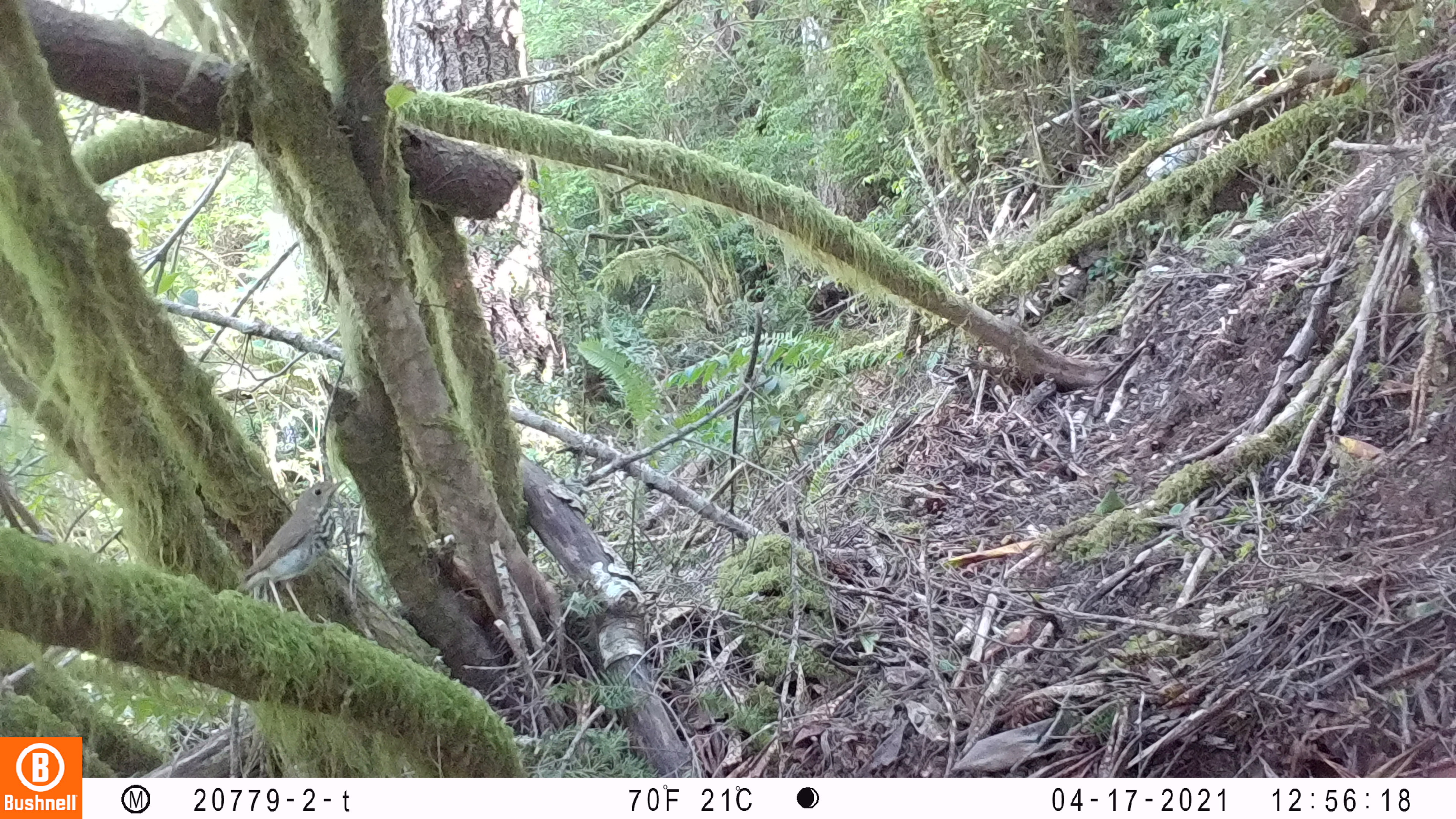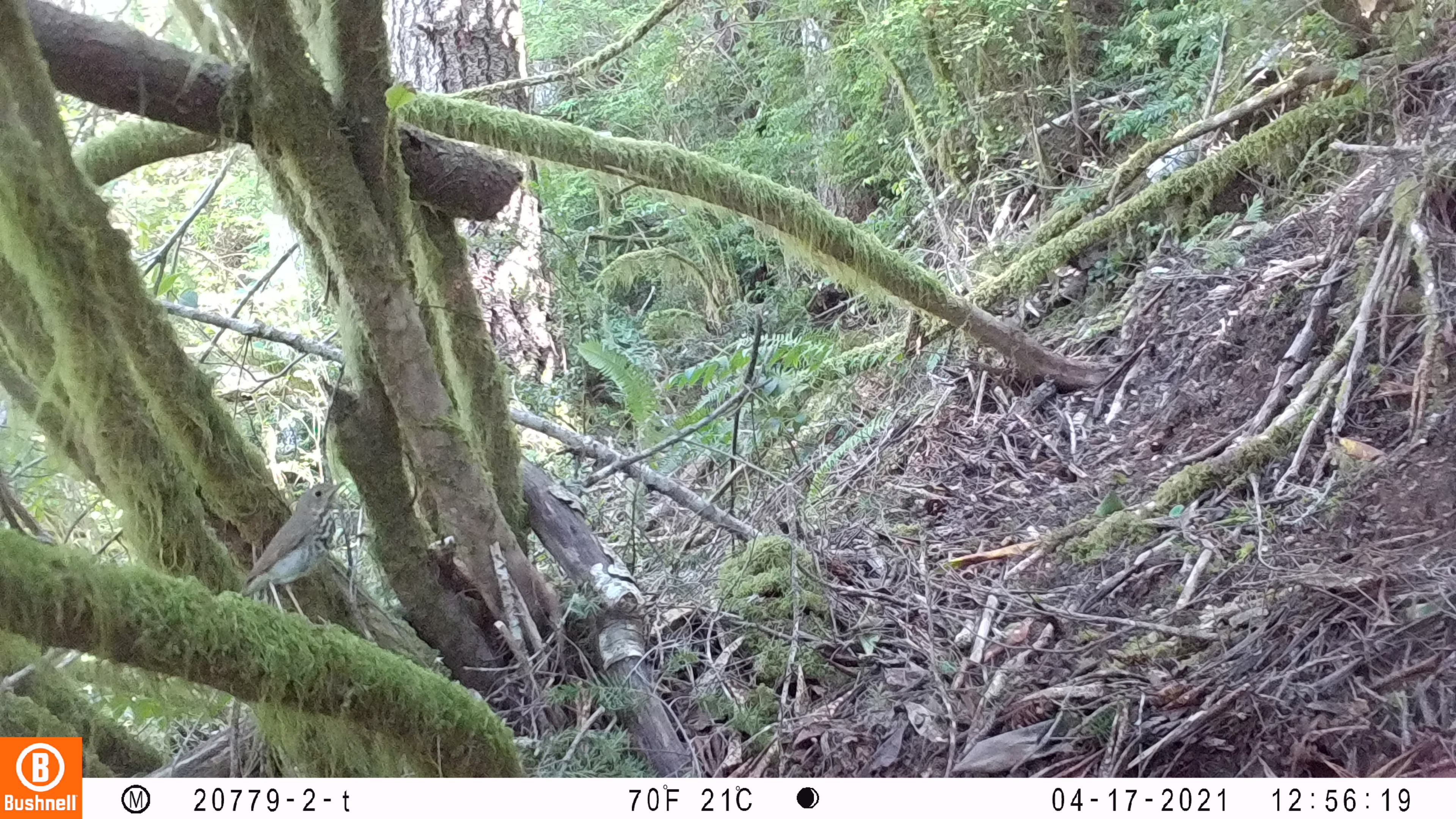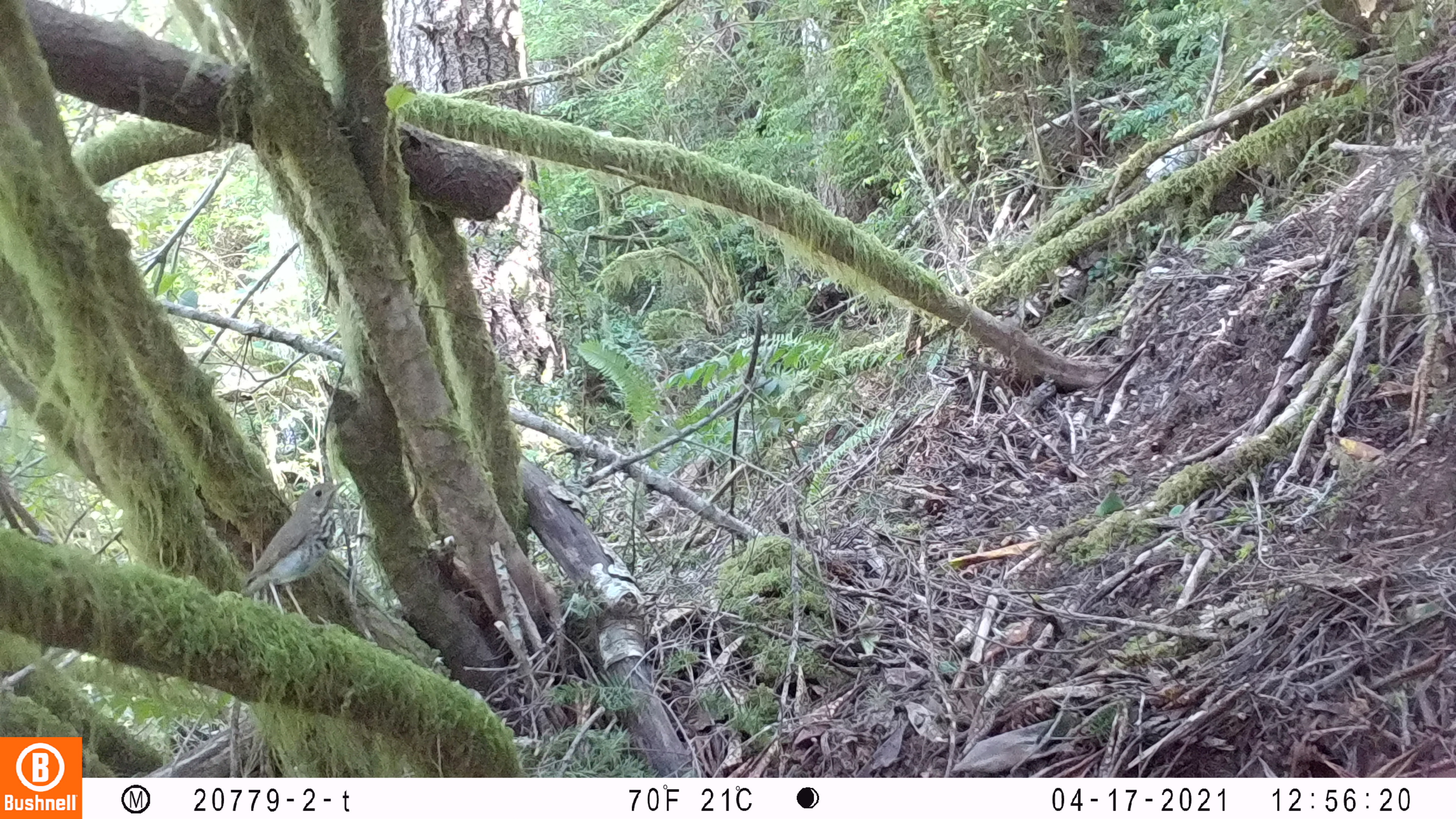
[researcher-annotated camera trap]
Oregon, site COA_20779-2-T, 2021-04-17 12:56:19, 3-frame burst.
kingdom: Animalia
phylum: Chordata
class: Aves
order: Passeriformes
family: Turdidae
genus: Catharus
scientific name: Catharus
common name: brown thrushes and nightingale-thrushes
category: catharus species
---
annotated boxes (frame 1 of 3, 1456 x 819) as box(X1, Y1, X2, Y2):
catharus species: box(217, 453, 382, 627)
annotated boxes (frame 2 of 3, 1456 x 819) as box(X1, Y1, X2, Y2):
catharus species: box(209, 447, 373, 641)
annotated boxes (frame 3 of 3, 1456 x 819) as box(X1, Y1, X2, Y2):
catharus species: box(209, 457, 380, 634)